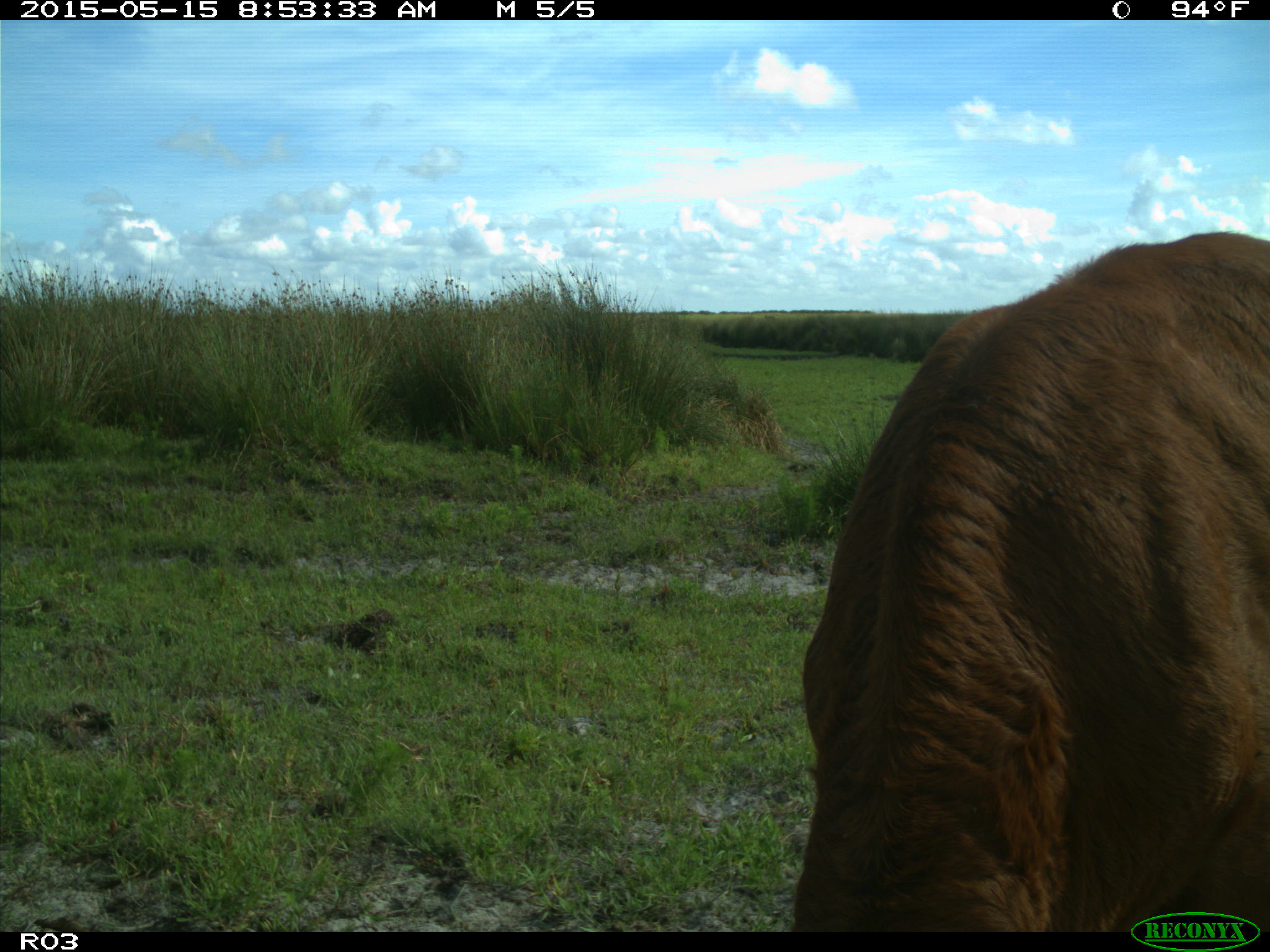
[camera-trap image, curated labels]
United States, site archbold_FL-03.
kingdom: Animalia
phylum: Chordata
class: Mammalia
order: Artiodactyla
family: Bovidae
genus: Bos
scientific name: Bos taurus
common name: domestic cow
Bos taurus (domestic cow).